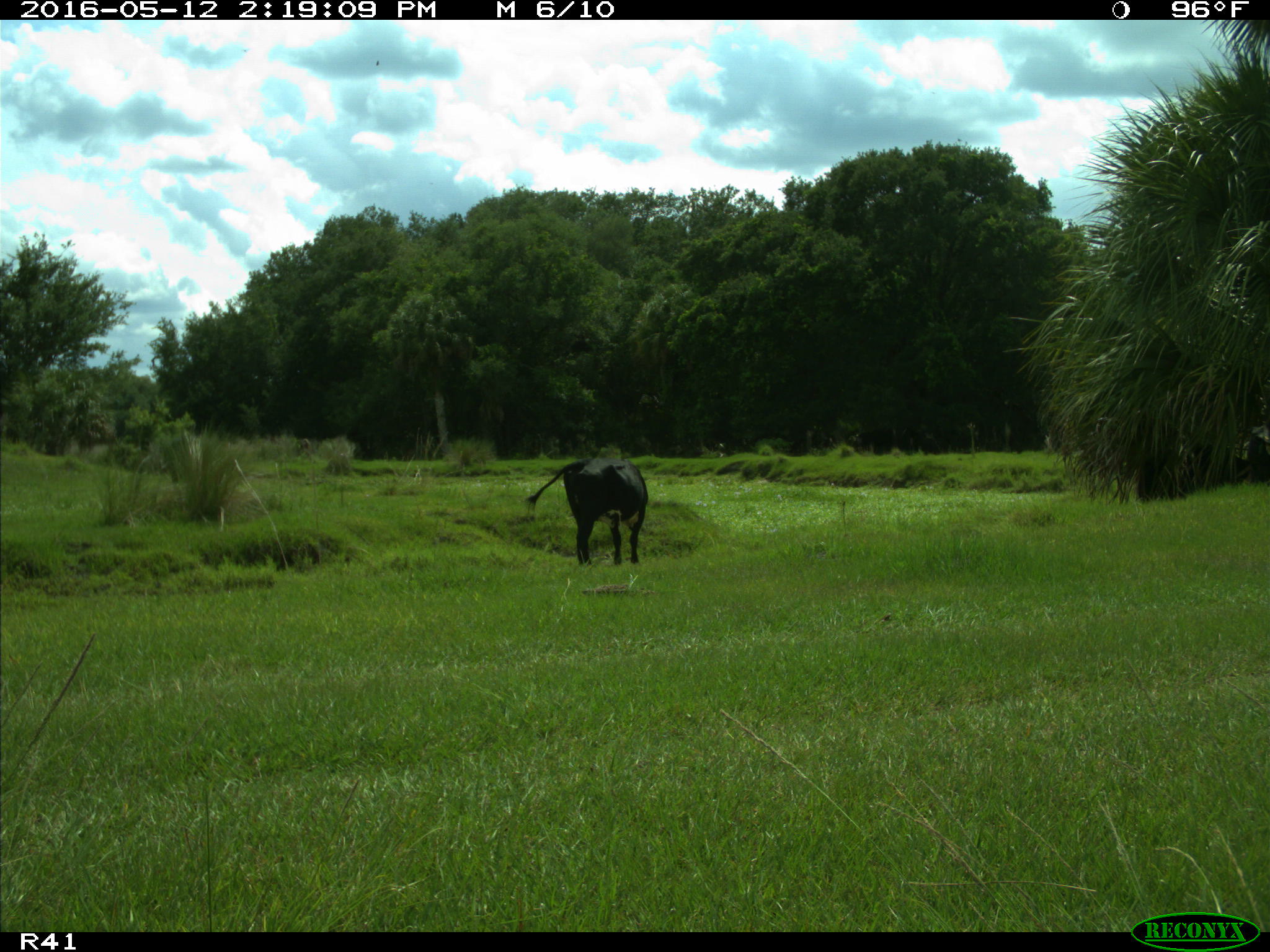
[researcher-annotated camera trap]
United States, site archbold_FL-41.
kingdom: Animalia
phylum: Chordata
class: Mammalia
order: Artiodactyla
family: Bovidae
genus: Bos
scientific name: Bos taurus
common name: domestic cow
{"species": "Bos taurus (domestic cow)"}